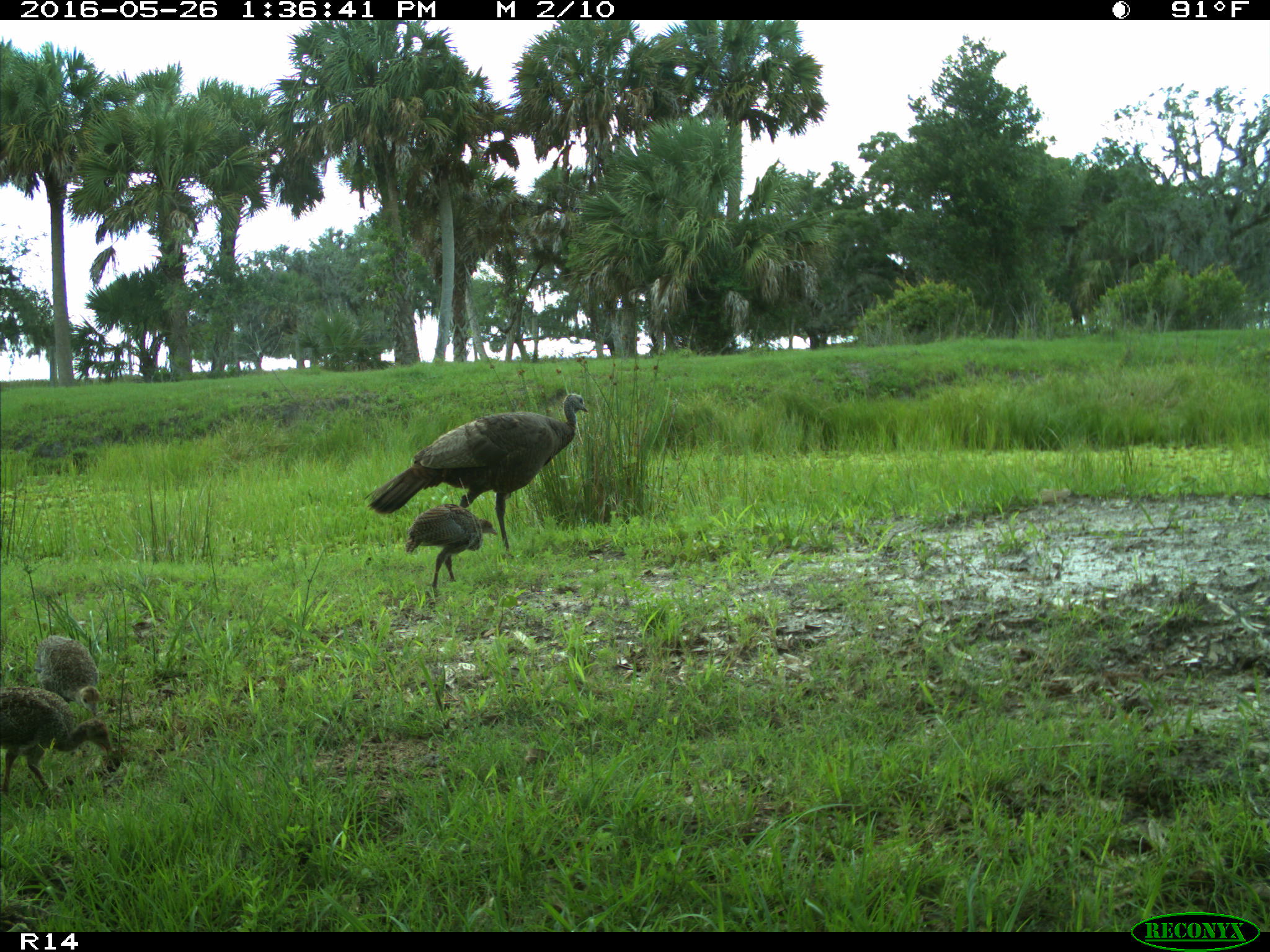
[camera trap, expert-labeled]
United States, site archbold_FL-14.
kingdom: Animalia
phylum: Chordata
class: Aves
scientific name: Aves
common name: birds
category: unidentified bird